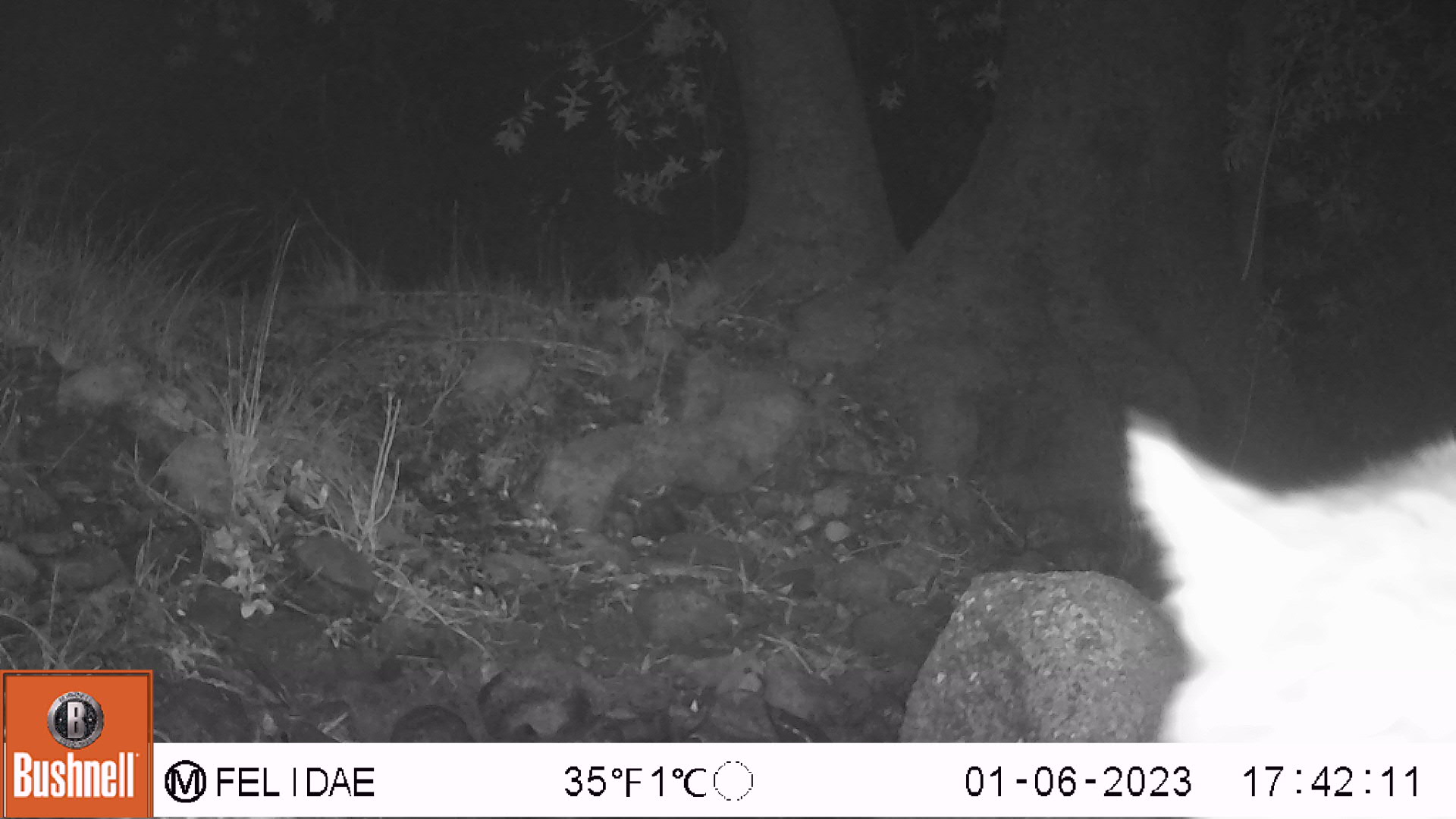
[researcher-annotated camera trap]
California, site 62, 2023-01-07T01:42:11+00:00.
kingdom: Animalia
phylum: Chordata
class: Mammalia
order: Carnivora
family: Felidae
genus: Lynx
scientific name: Lynx rufus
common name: bobcat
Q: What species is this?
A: Bobcat (Lynx rufus).